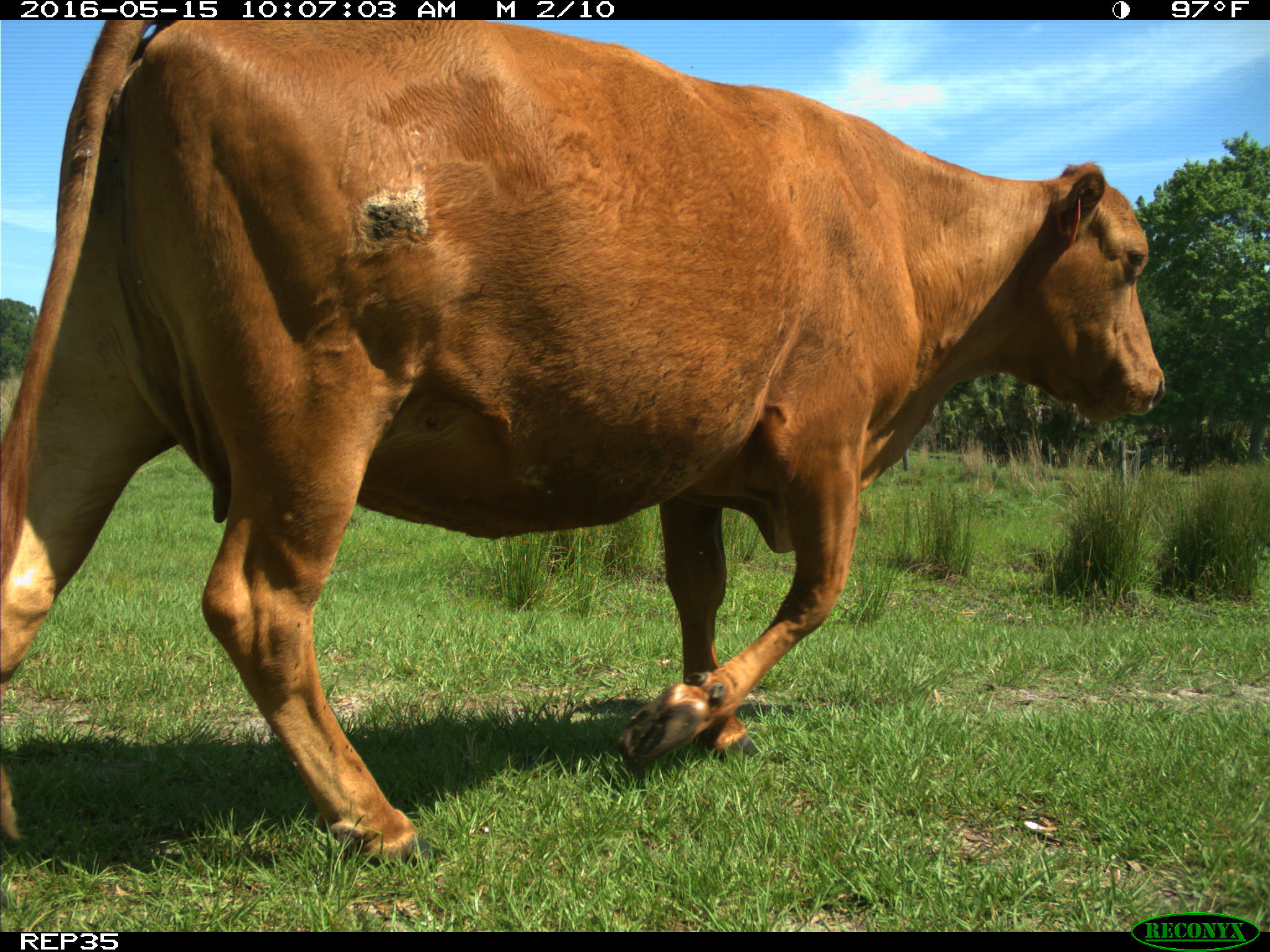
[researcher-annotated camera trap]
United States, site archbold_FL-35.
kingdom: Animalia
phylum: Chordata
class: Mammalia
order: Artiodactyla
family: Bovidae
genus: Bos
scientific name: Bos taurus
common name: domestic cow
Bos taurus (domestic cow).